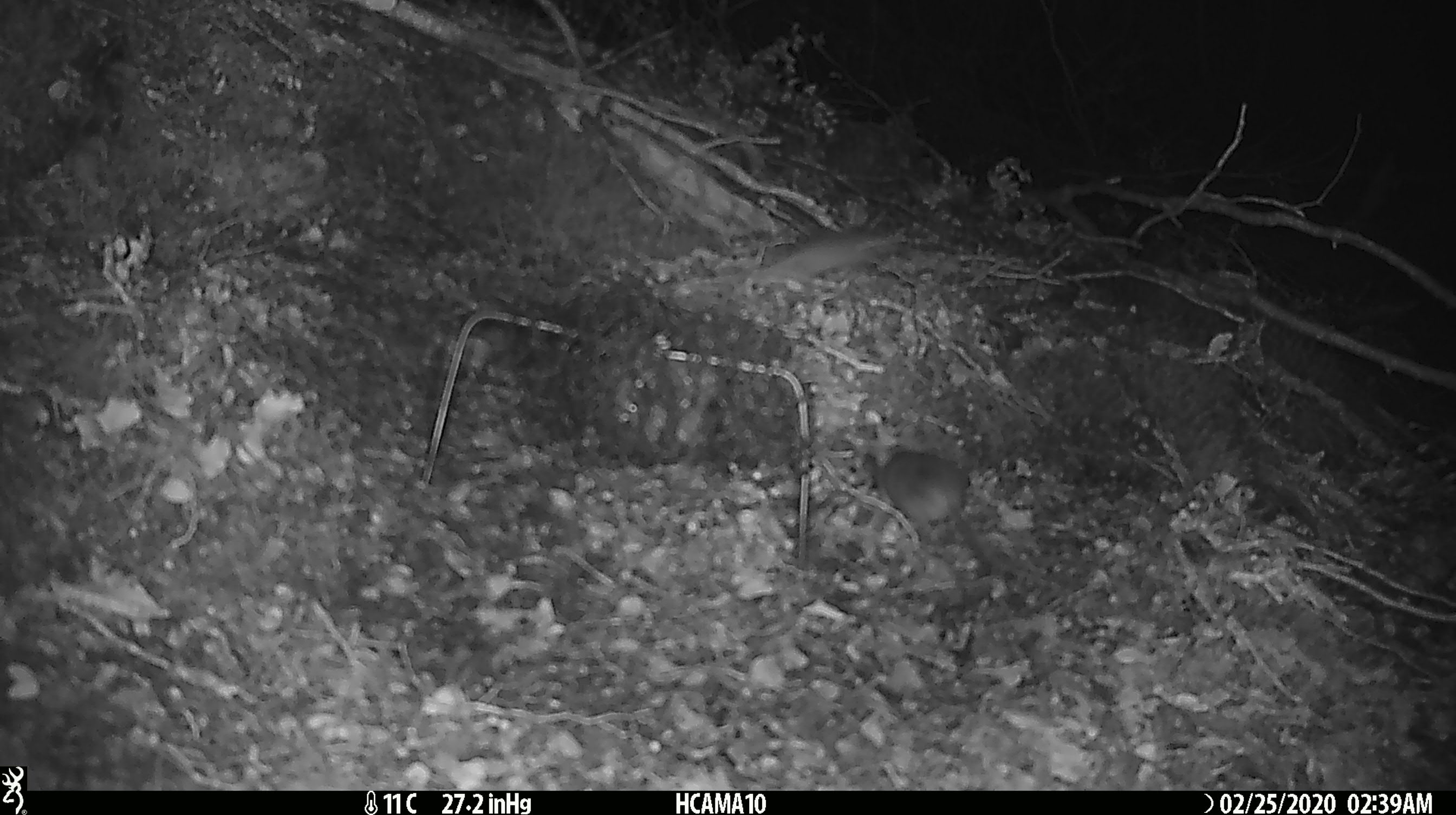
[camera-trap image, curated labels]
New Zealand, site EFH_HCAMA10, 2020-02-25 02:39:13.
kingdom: Animalia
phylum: Chordata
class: Mammalia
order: Rodentia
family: Muridae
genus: Mus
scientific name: Mus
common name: mouse